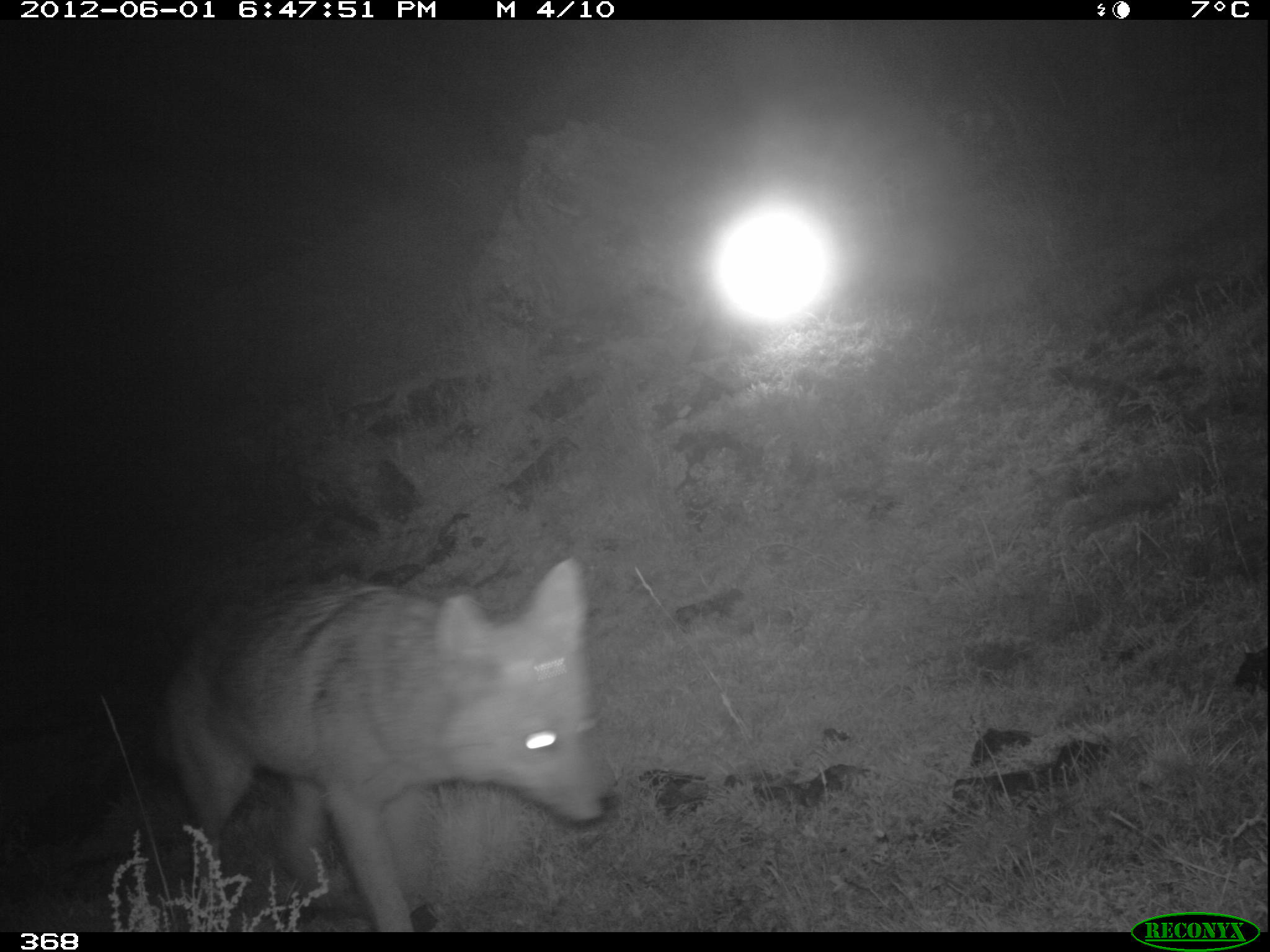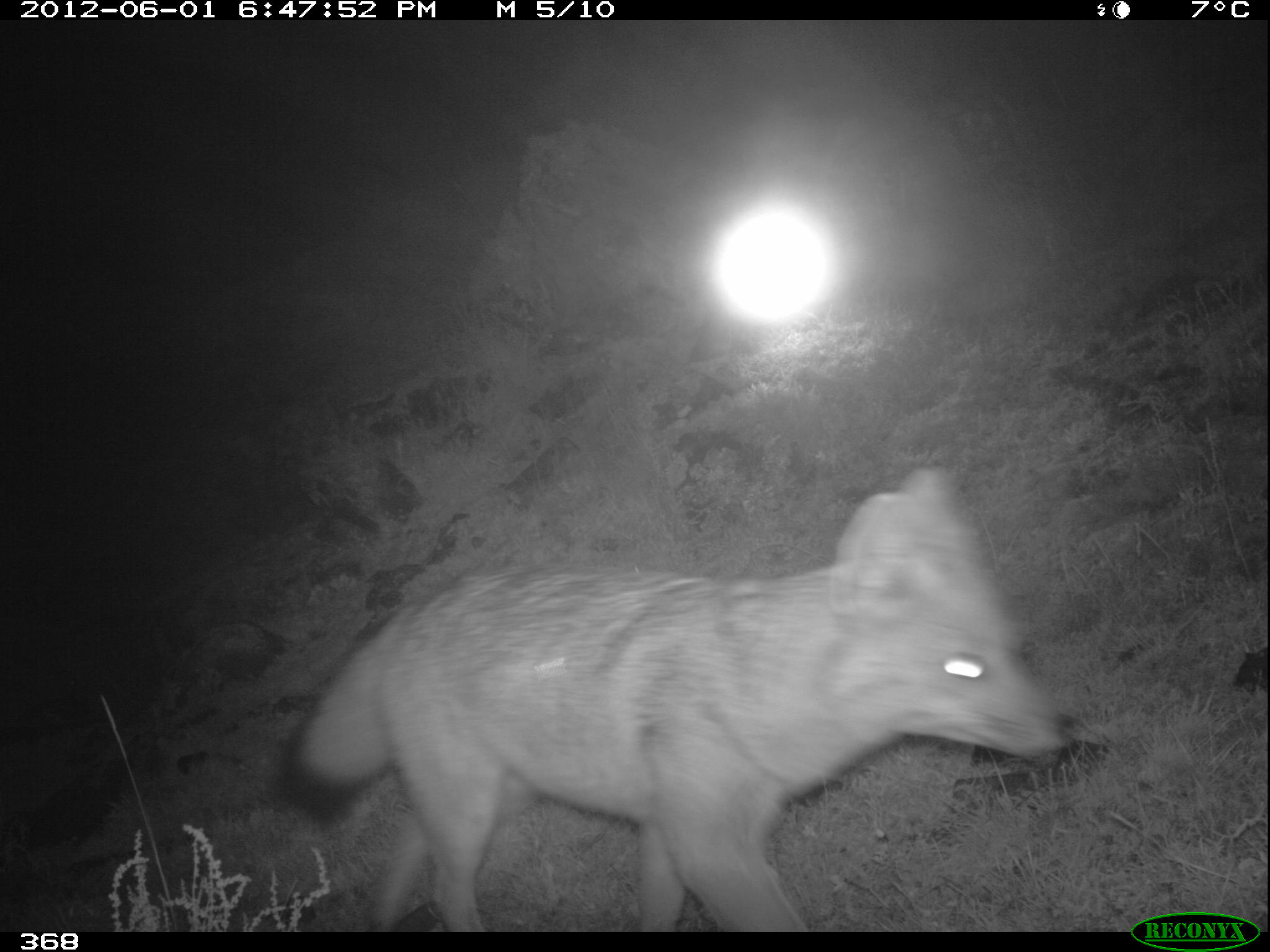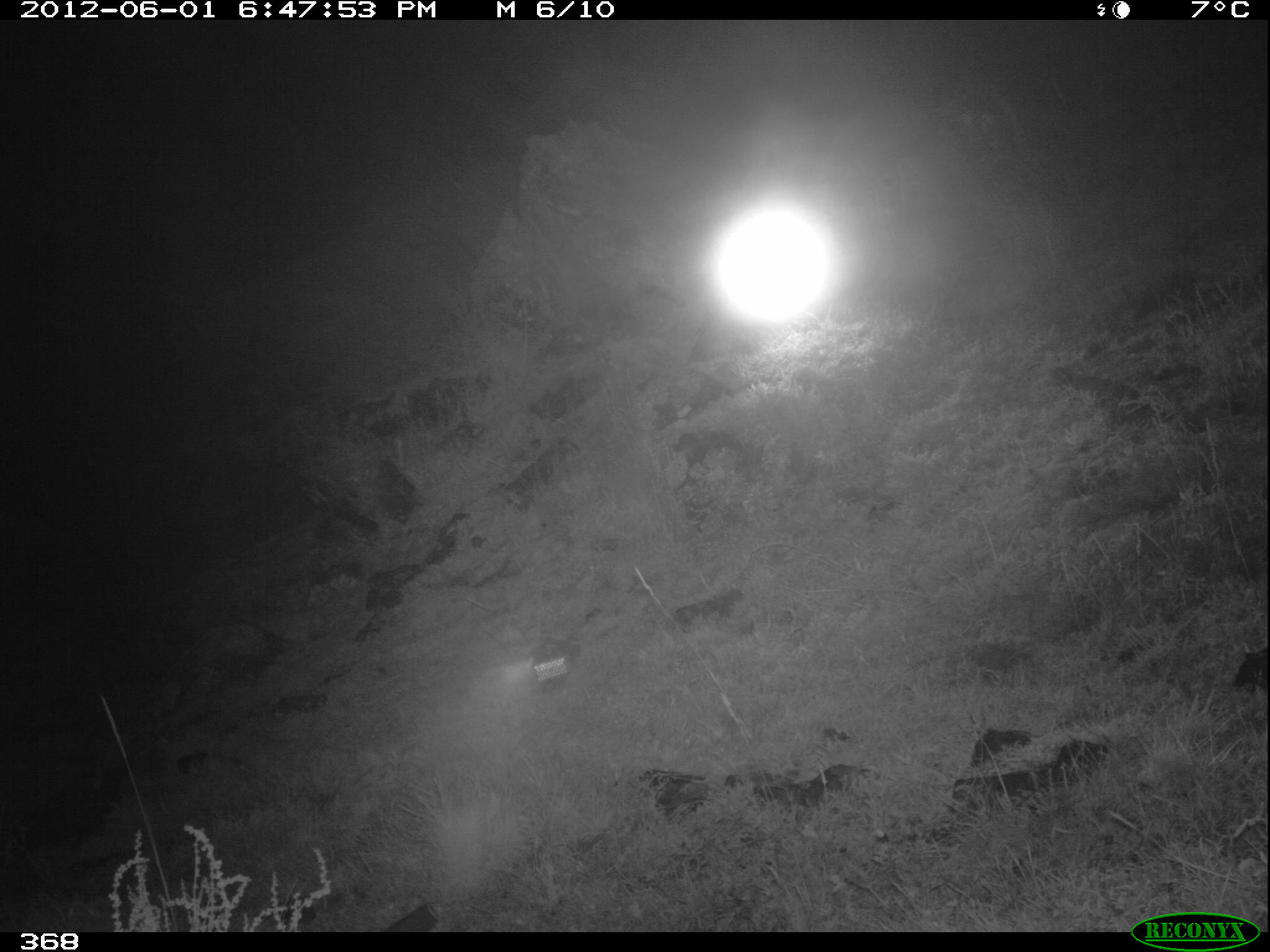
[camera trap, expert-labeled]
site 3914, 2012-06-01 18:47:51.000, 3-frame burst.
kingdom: Animalia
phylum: Chordata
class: Mammalia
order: Carnivora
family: Canidae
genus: Lycalopex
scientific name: Lycalopex culpaeus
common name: culpeo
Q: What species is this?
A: Lycalopex culpaeus (culpeo).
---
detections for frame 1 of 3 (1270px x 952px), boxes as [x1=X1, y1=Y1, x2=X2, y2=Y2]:
lycalopex culpaeus: [x1=152, y1=559, x2=612, y2=932]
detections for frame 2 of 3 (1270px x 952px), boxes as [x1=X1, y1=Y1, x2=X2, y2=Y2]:
lycalopex culpaeus: [x1=275, y1=467, x2=1074, y2=931]